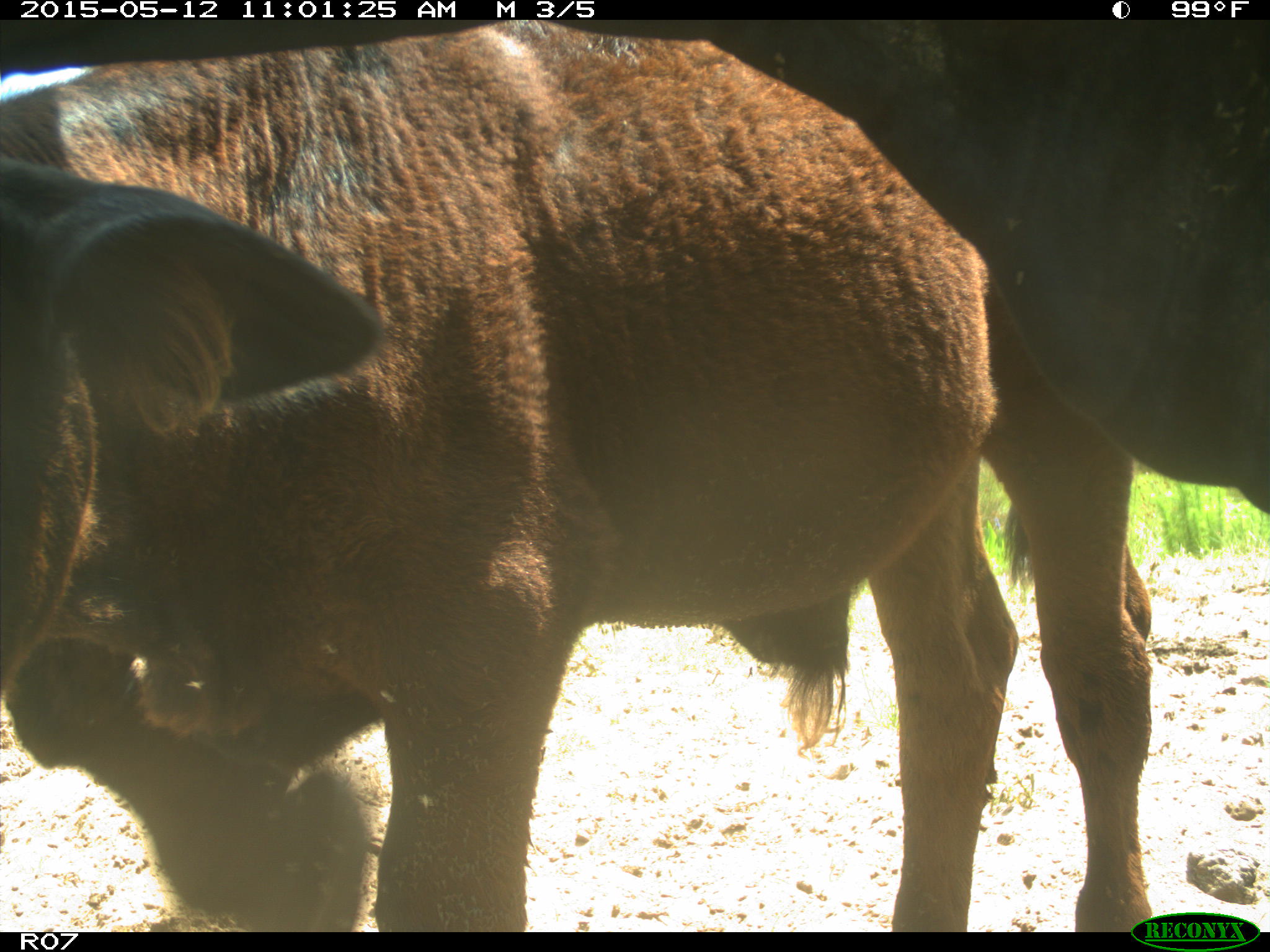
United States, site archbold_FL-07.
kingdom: Animalia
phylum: Chordata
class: Mammalia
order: Artiodactyla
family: Bovidae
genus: Bos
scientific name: Bos taurus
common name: domestic cow